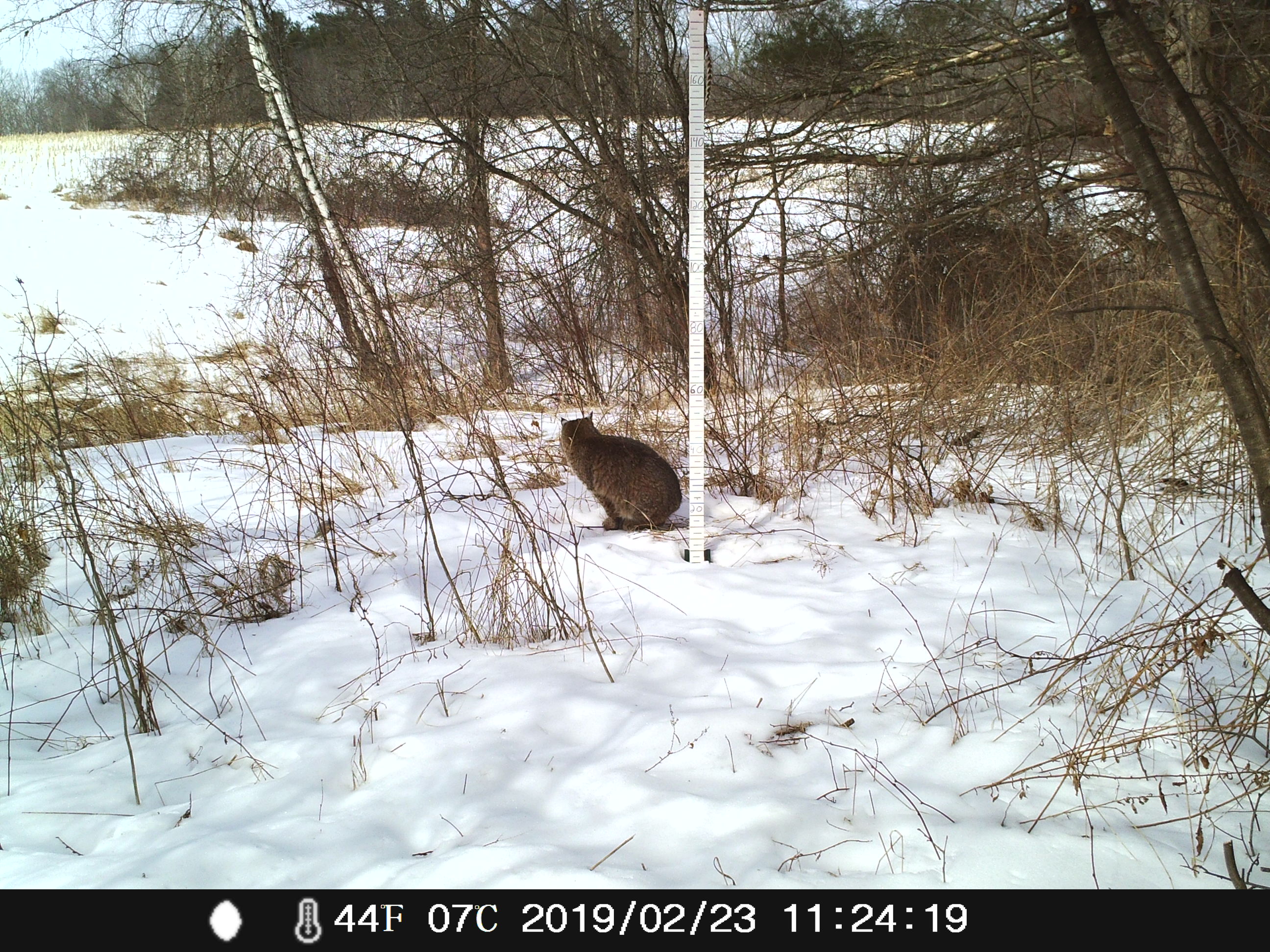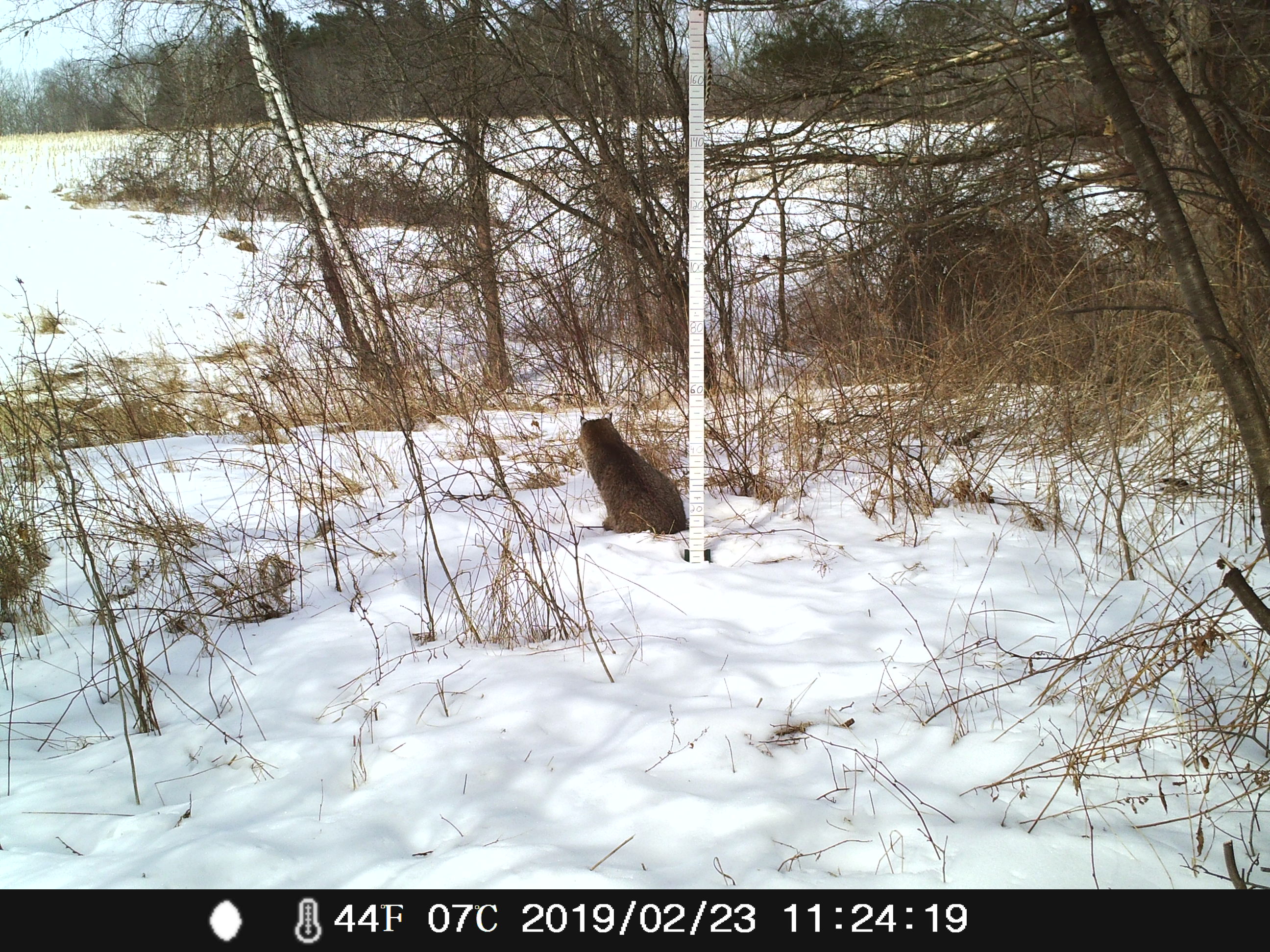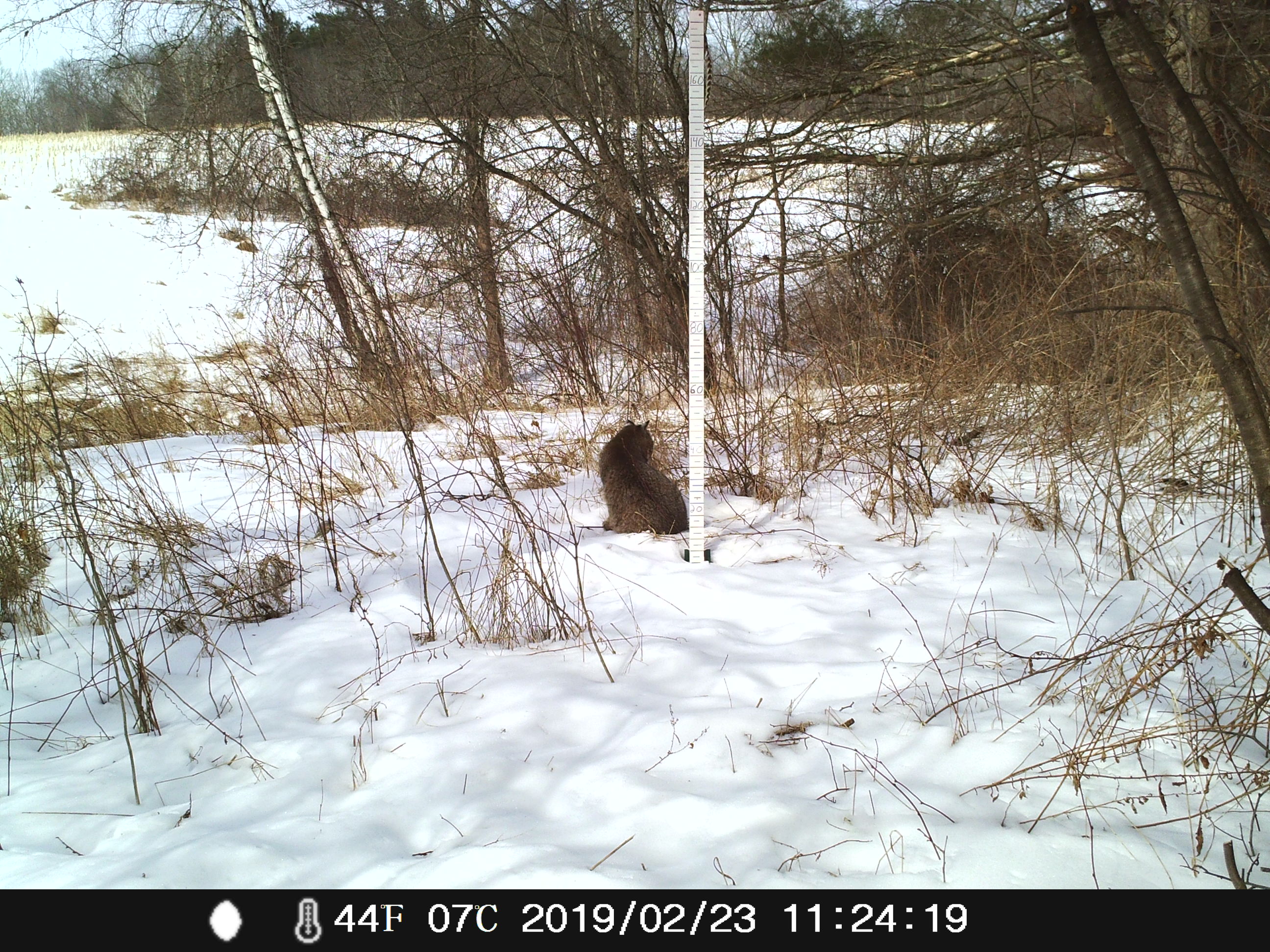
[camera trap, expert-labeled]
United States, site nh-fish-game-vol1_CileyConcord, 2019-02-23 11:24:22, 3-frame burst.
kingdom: Animalia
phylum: Chordata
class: Mammalia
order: Carnivora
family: Felidae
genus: Lynx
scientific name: Lynx rufus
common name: bobcat